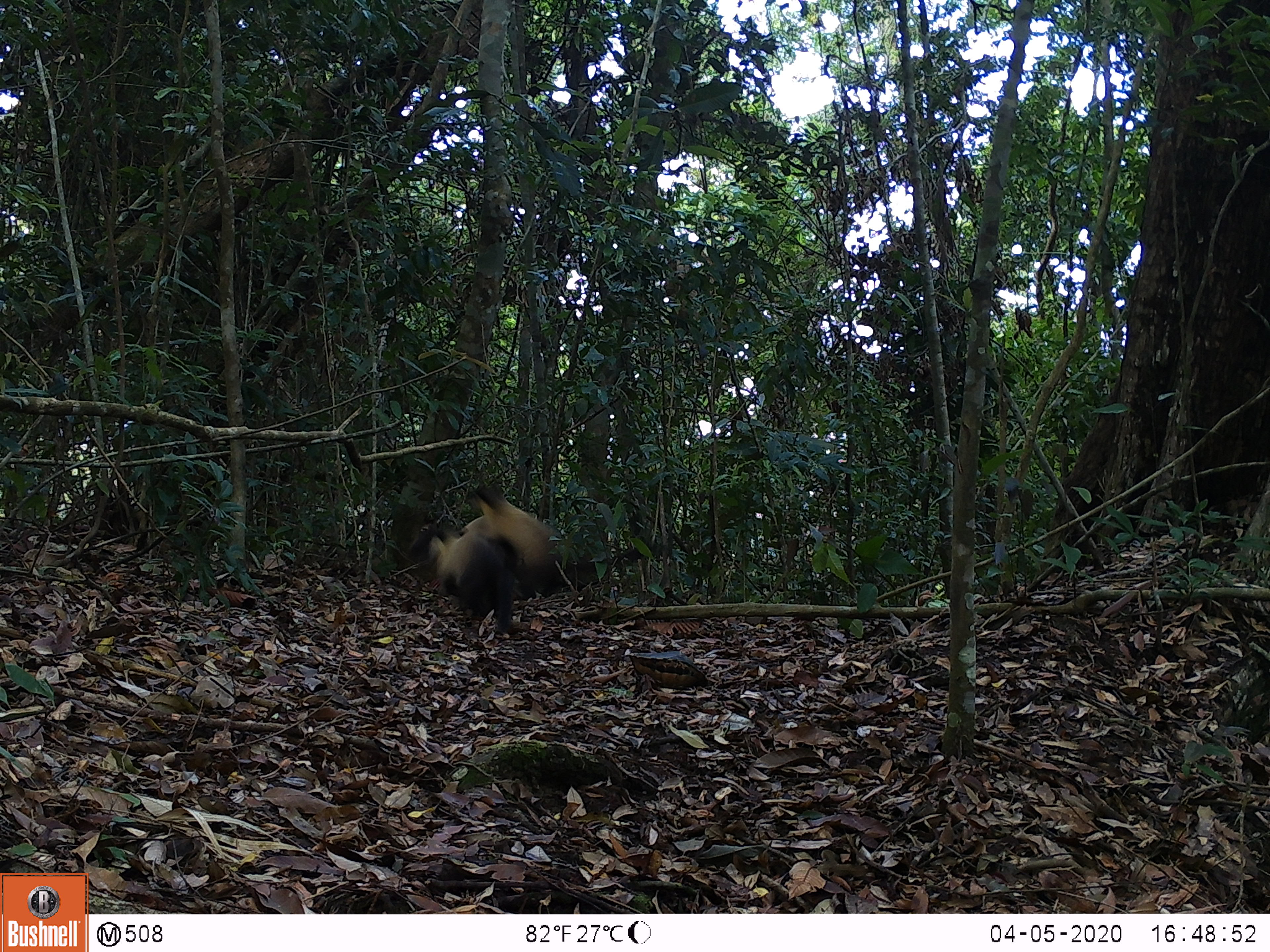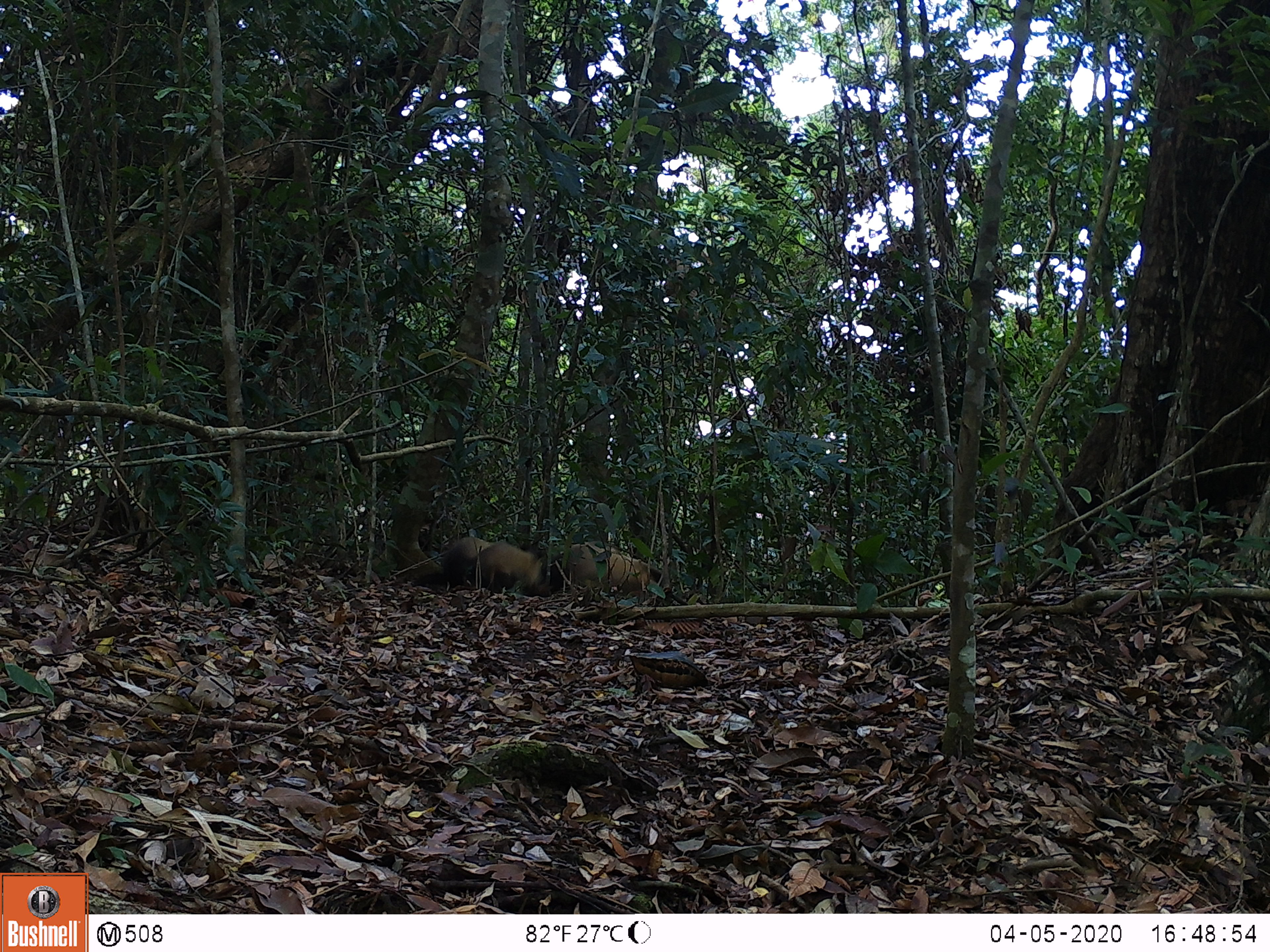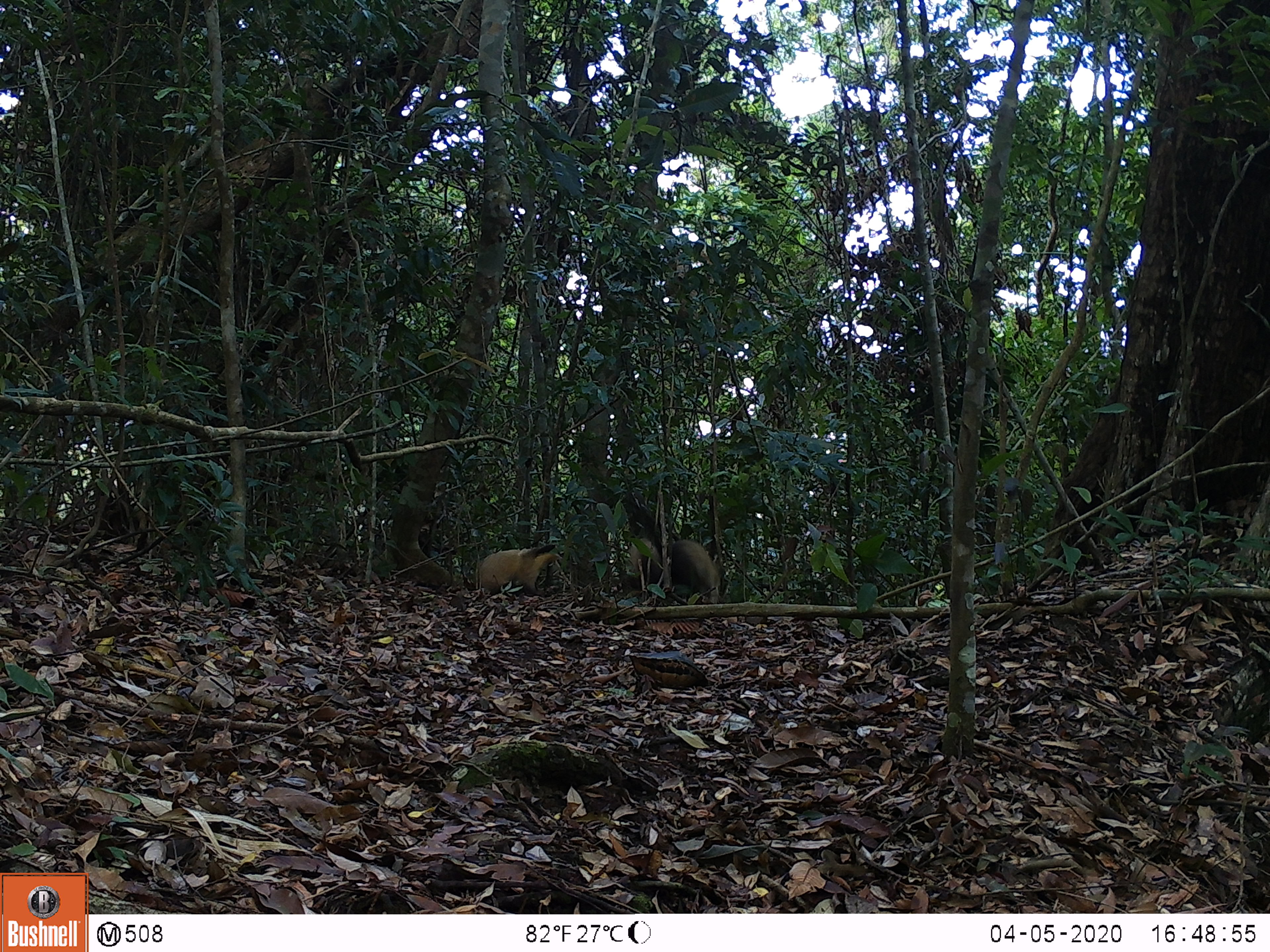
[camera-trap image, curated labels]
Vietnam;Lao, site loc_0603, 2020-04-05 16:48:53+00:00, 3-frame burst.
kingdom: Animalia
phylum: Chordata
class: Mammalia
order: Carnivora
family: Mustelidae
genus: Martes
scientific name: Martes flavigula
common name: yellow-throated marten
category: yellow throated marten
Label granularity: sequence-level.